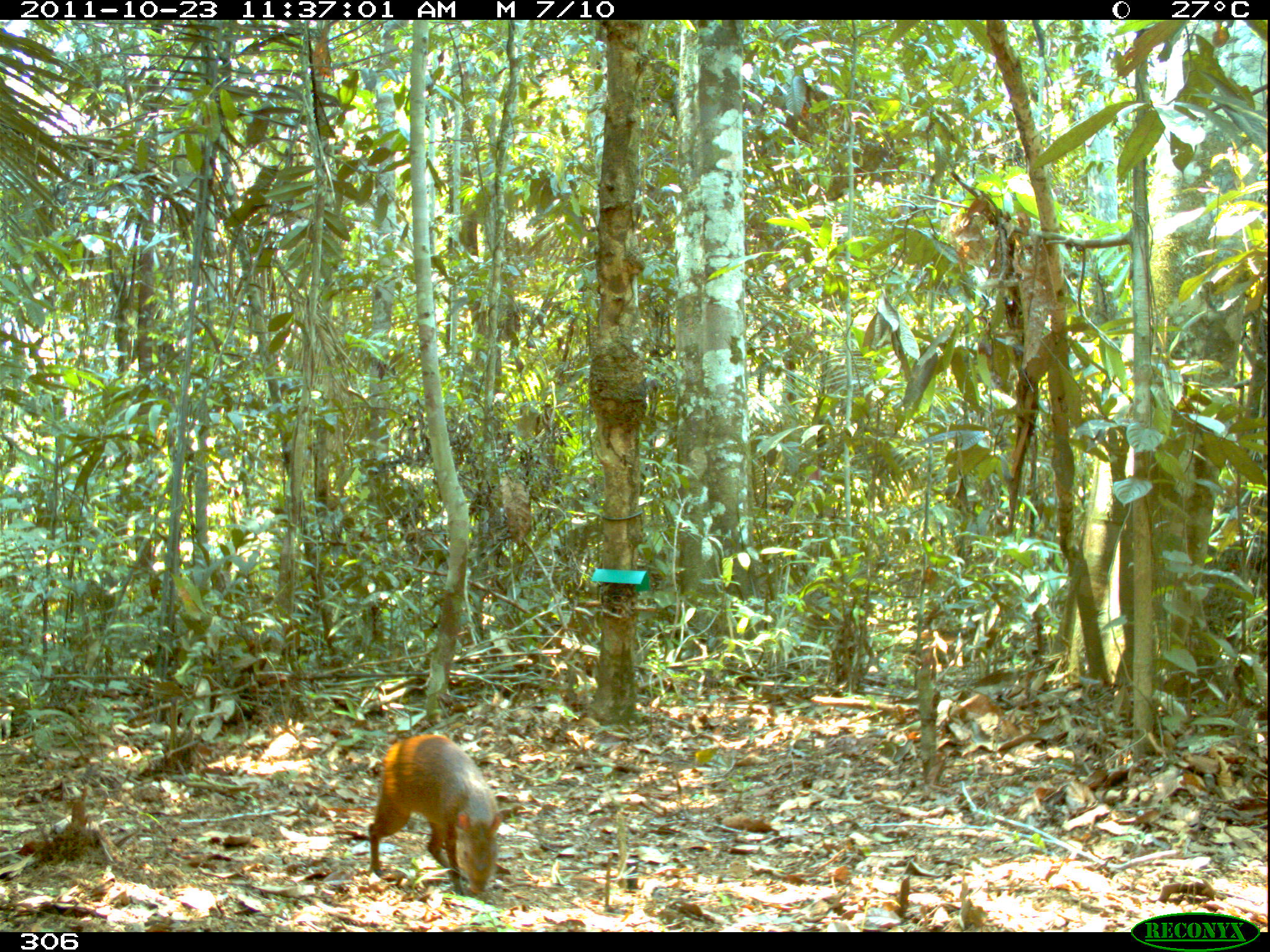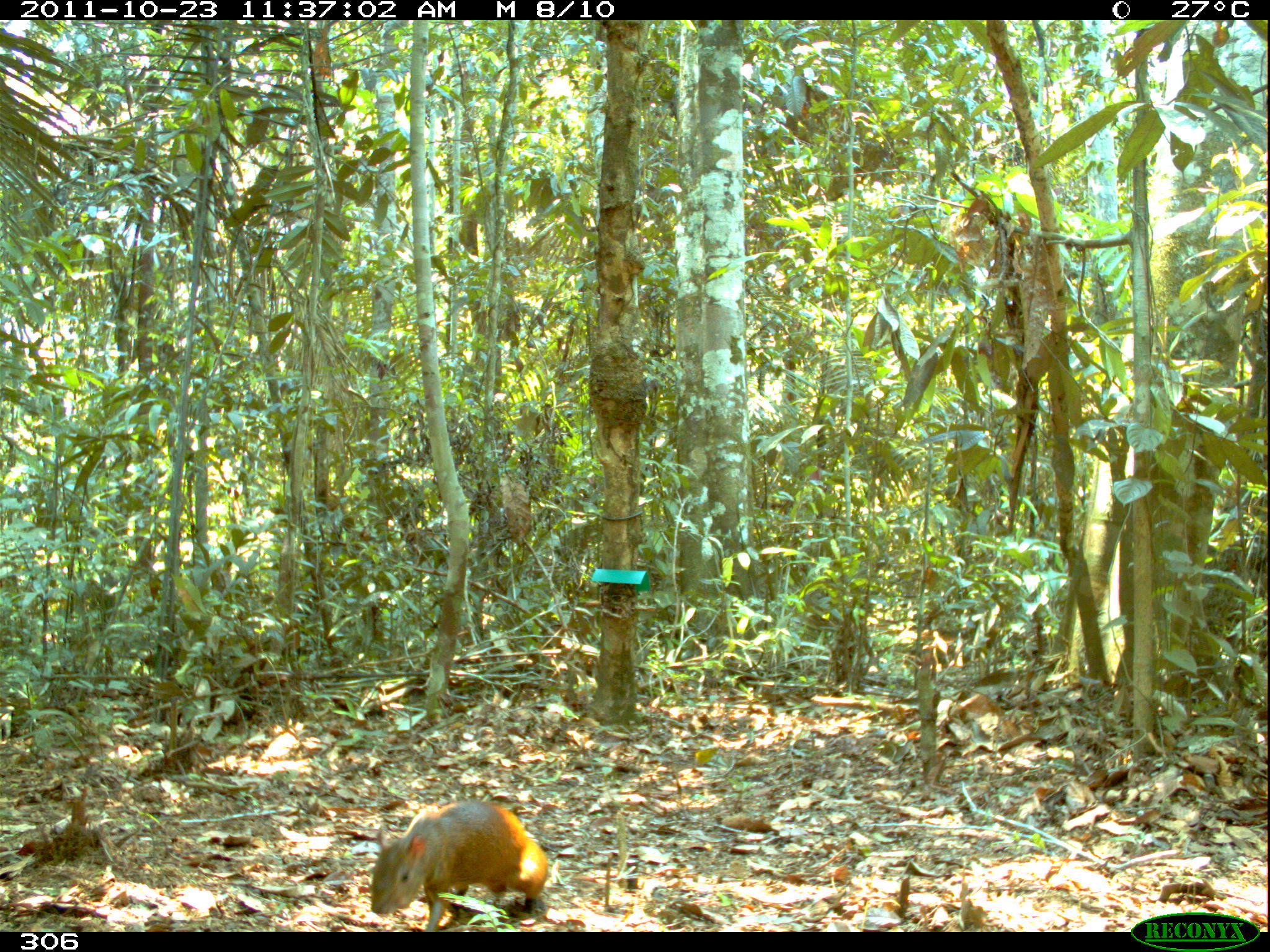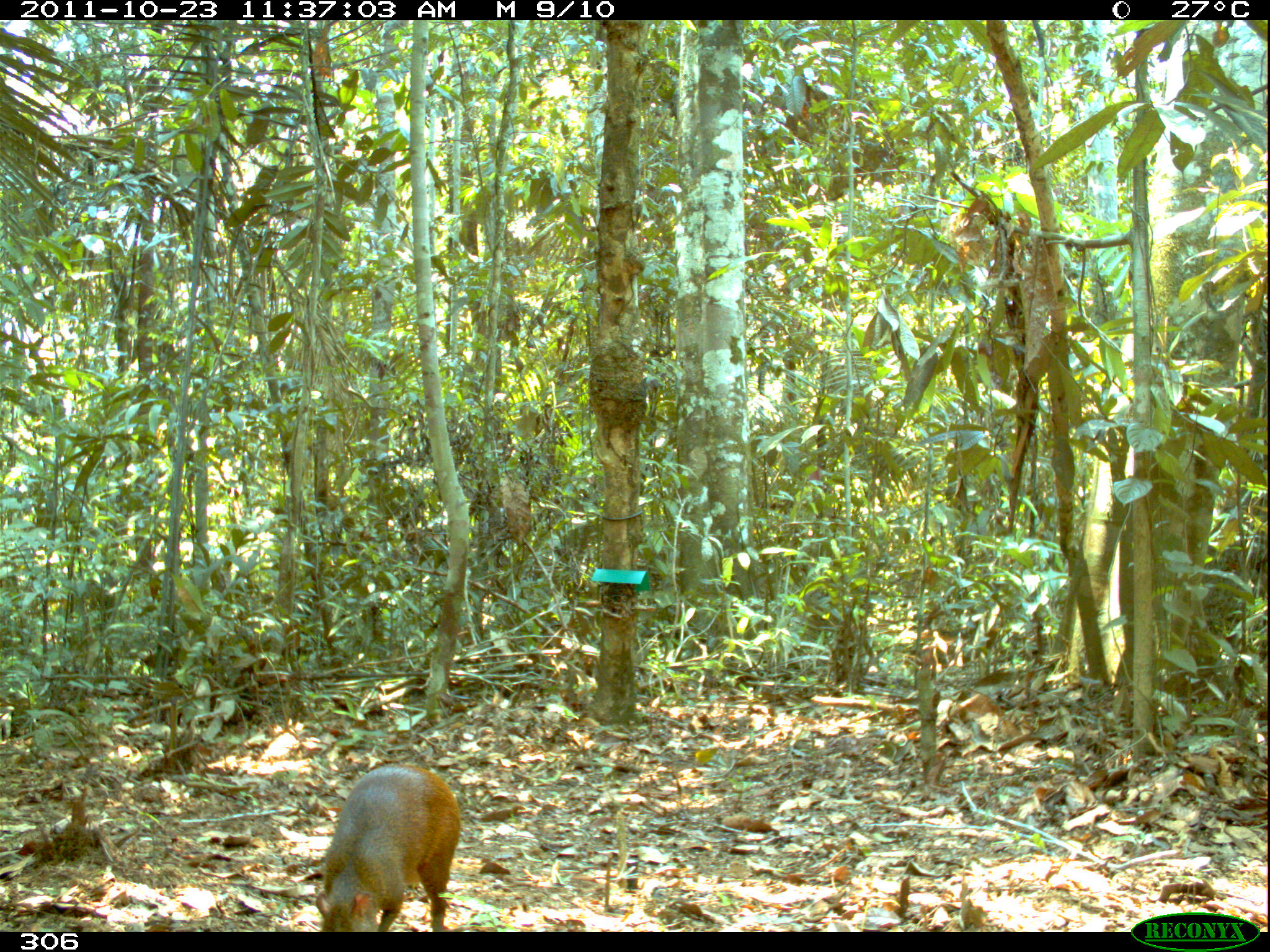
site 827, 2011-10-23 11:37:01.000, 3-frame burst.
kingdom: Animalia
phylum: Chordata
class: Mammalia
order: Rodentia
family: Dasyproctidae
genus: Dasyprocta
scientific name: Dasyprocta punctata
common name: central american agouti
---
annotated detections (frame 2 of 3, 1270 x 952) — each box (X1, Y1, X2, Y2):
dasyprocta punctata: (370, 800, 551, 932)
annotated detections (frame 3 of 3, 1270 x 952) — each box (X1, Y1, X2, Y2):
dasyprocta punctata: (314, 763, 461, 931)